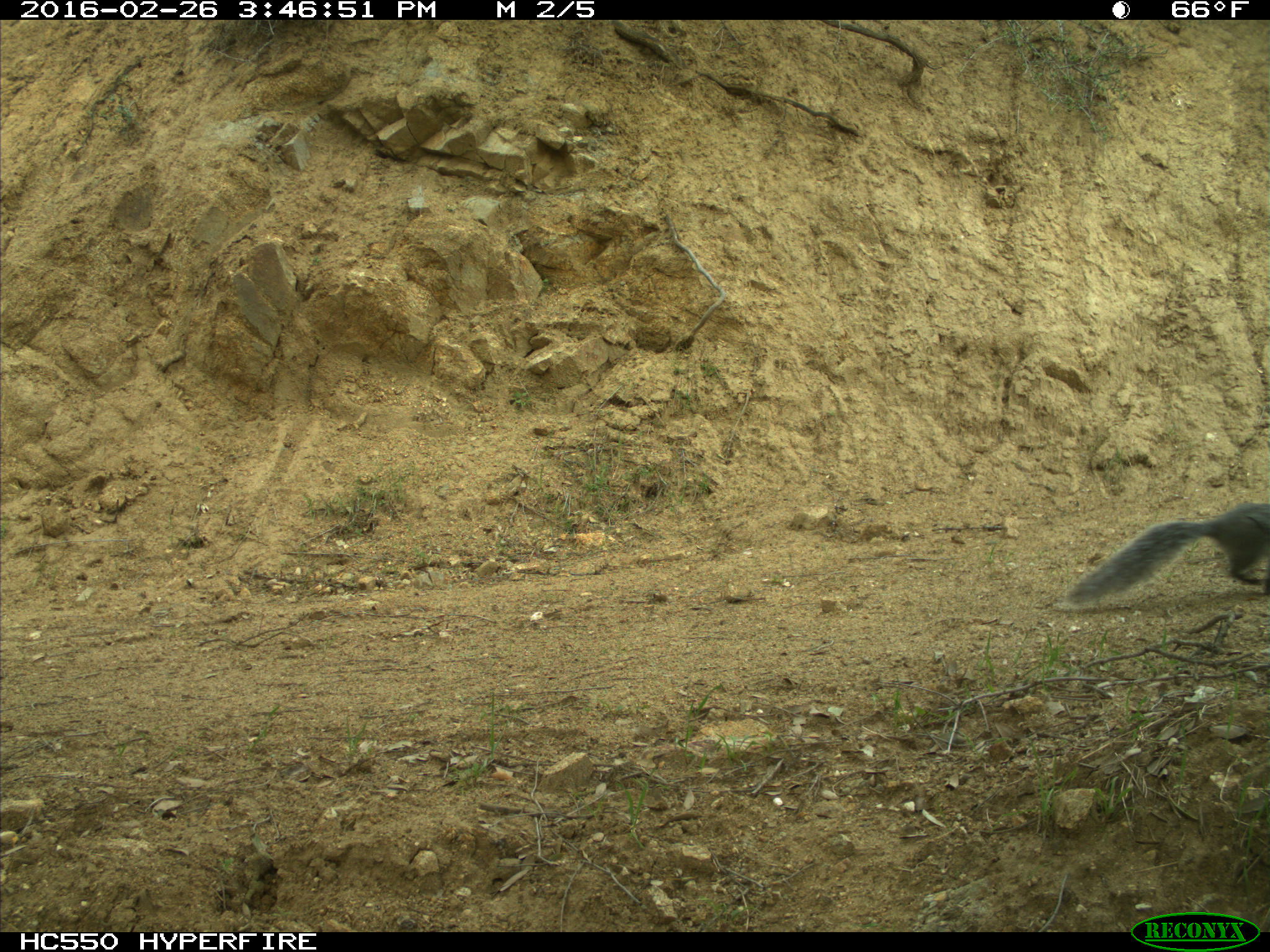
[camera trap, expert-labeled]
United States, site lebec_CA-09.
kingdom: Animalia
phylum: Chordata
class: Mammalia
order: Rodentia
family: Sciuridae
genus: Sciurus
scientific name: Sciurus carolinensis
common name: eastern gray squirrel